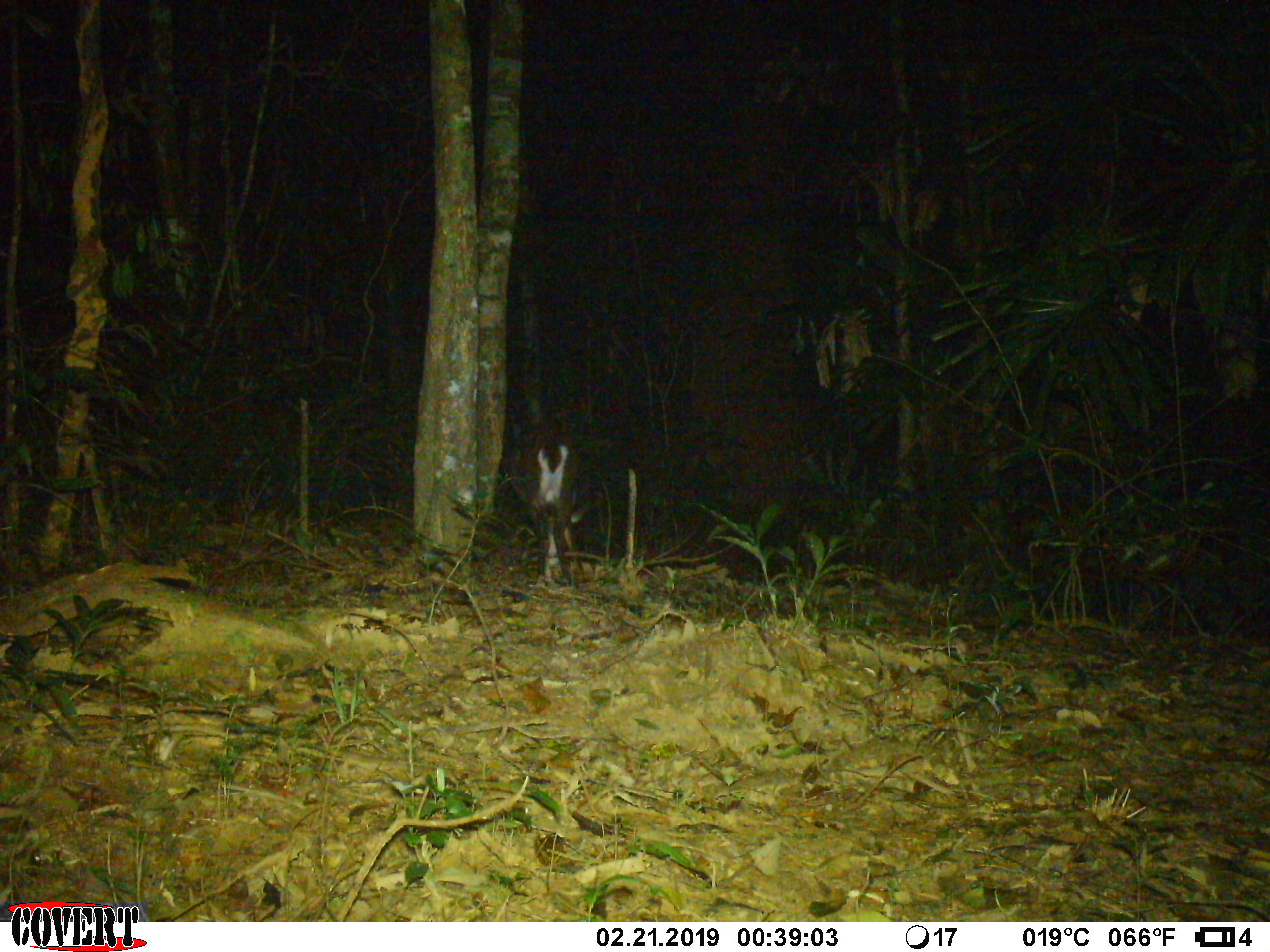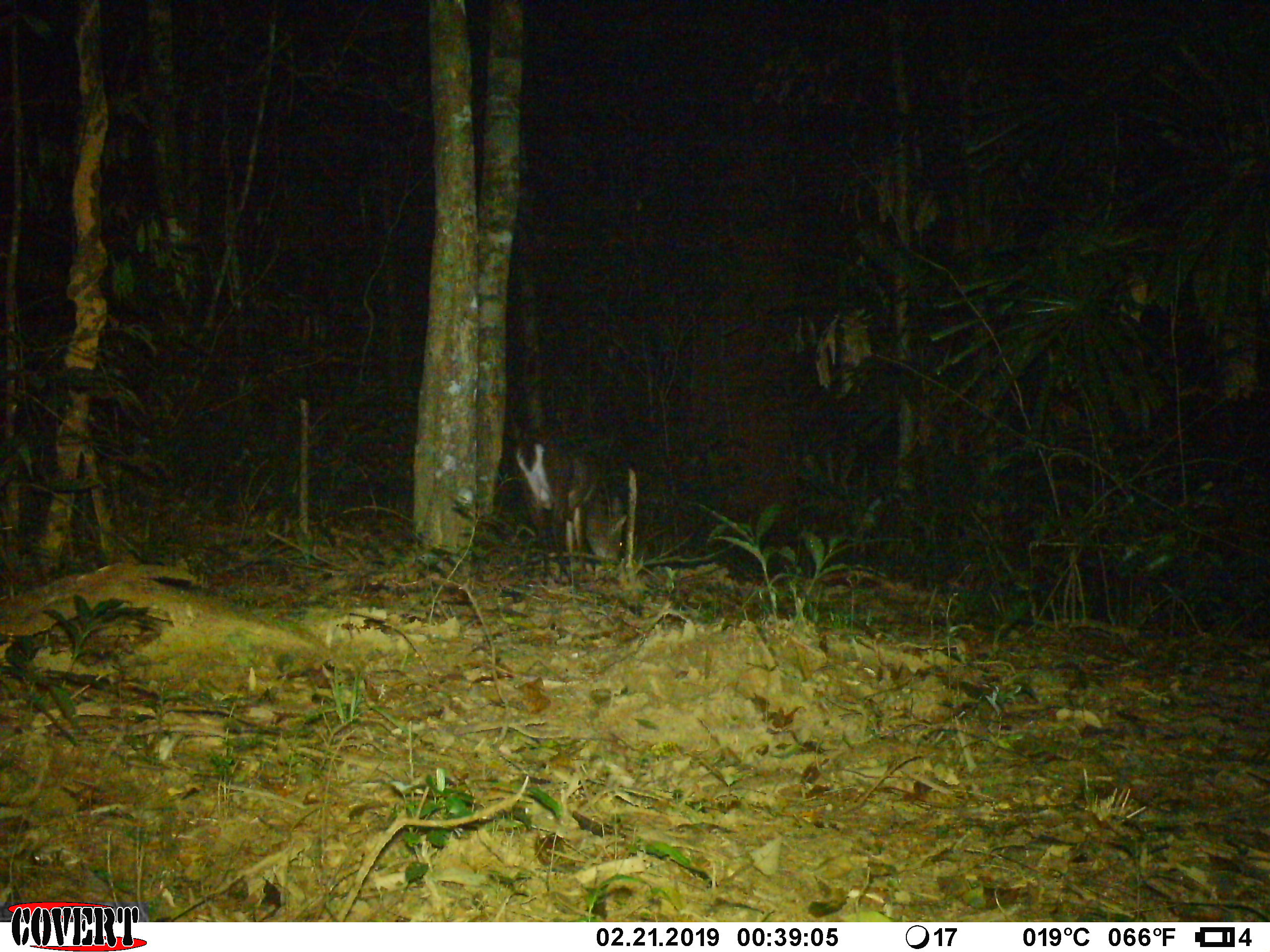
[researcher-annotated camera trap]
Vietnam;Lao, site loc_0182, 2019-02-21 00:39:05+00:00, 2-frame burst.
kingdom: Animalia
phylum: Chordata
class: Mammalia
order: Artiodactyla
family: Cervidae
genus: Muntiacus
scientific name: Muntiacus vuquangensis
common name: large-antlered muntjac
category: large antlered muntjac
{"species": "large antlered muntjac (large-antlered muntjac) (Muntiacus vuquangensis)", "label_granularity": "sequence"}